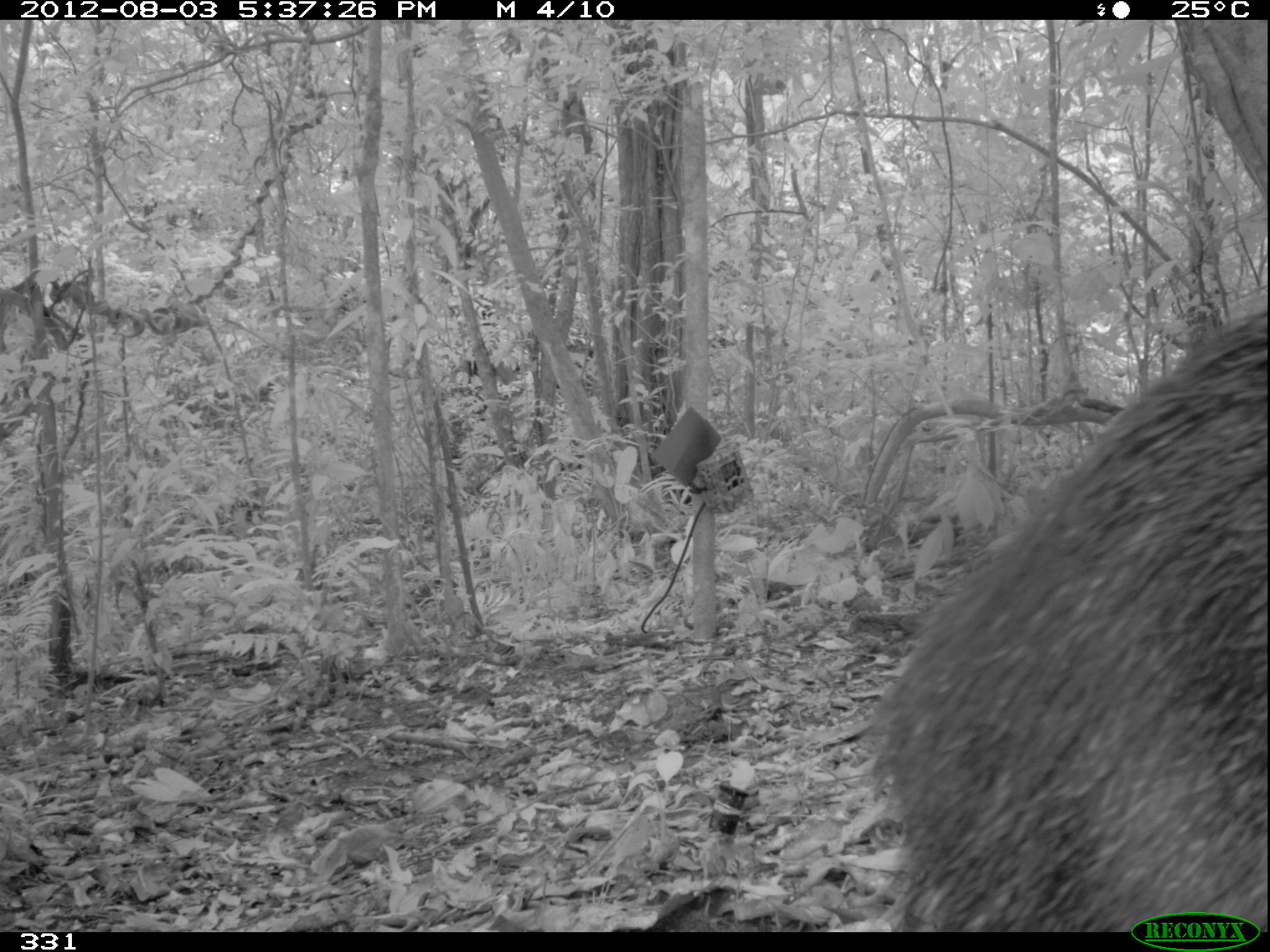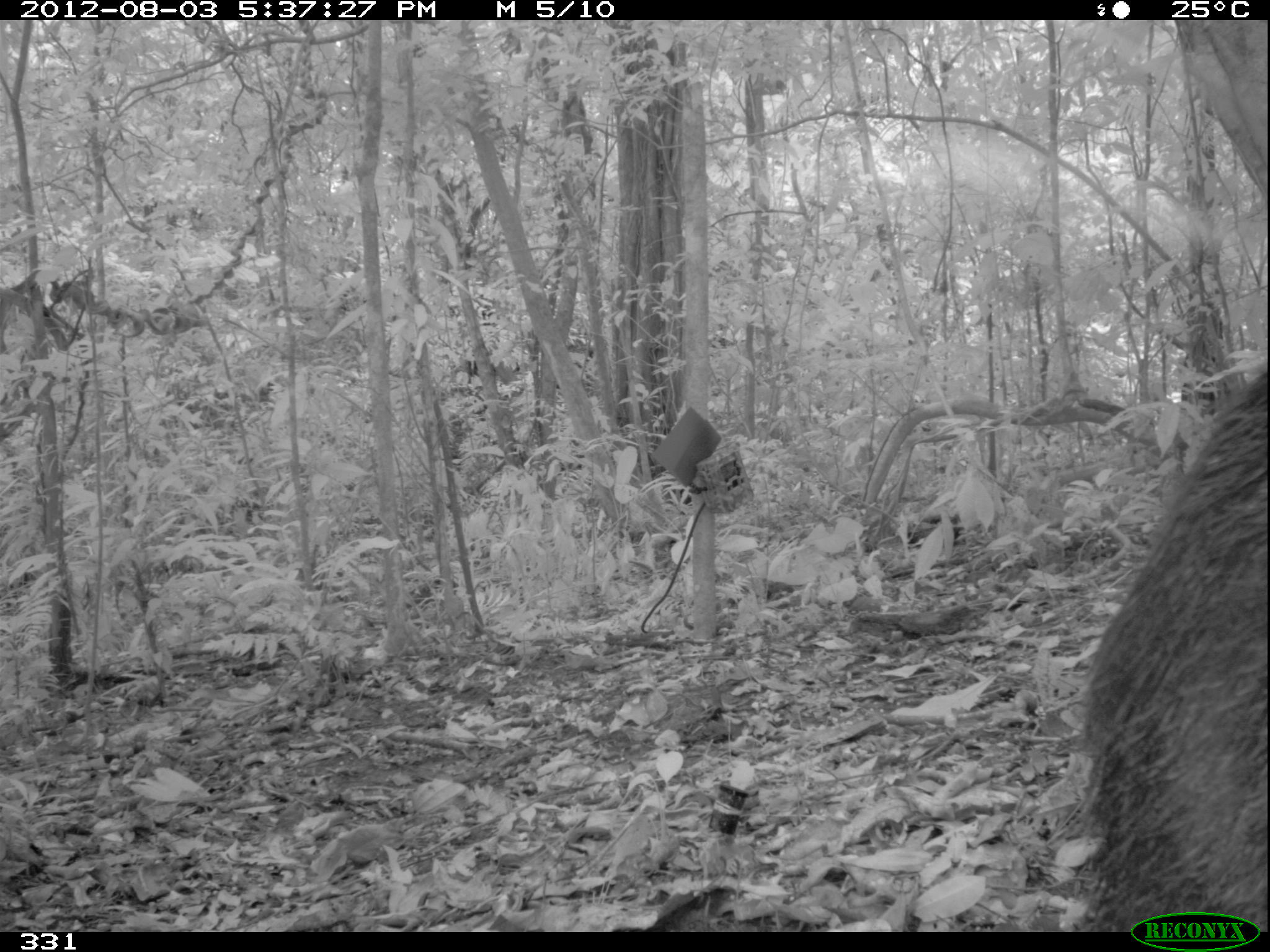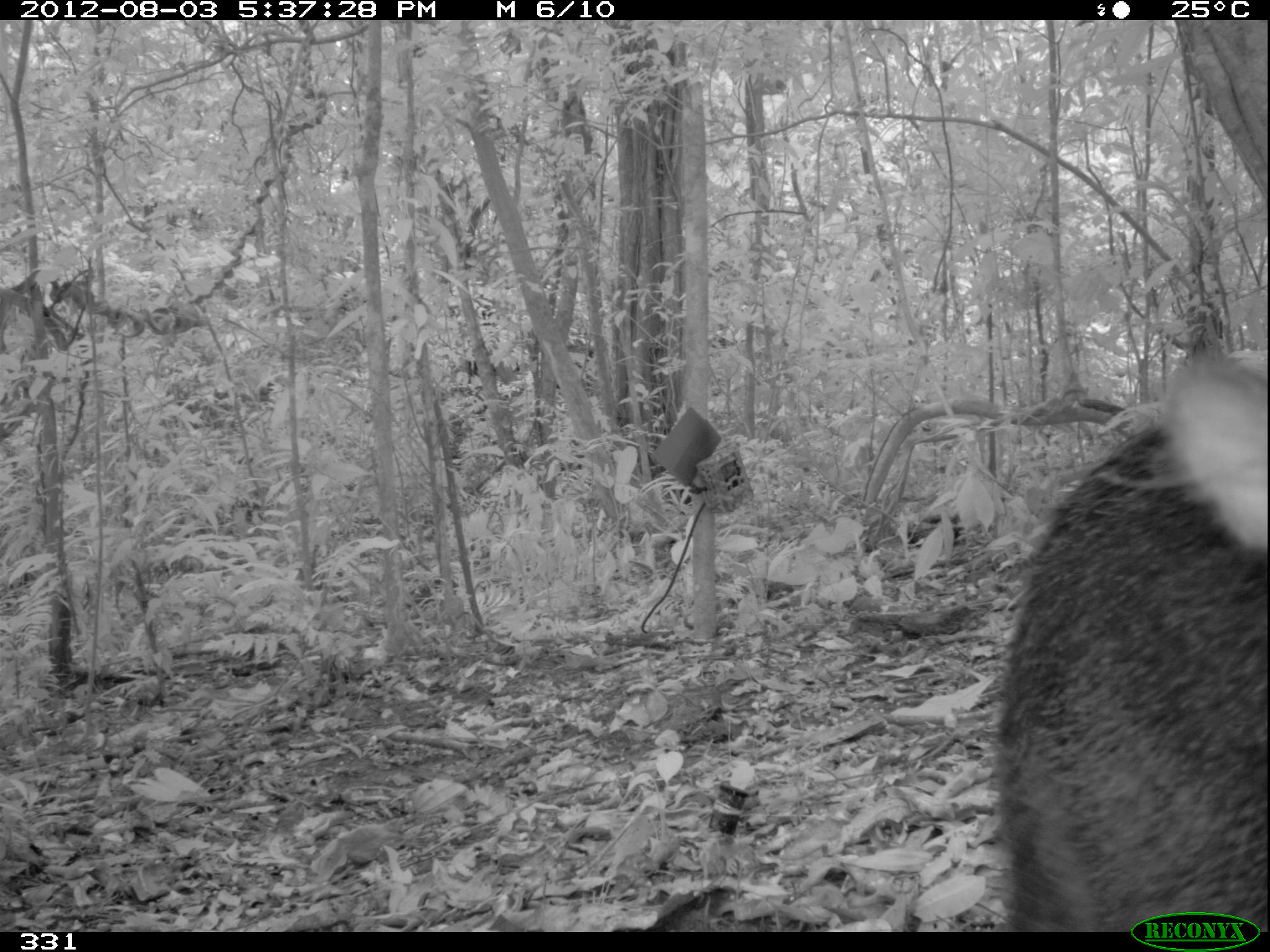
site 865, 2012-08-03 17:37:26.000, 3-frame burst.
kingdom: Animalia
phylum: Chordata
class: Mammalia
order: Artiodactyla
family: Tayassuidae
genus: Tayassu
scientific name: Tayassu pecari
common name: white-lipped peccary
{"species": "Tayassu pecari (white-lipped peccary)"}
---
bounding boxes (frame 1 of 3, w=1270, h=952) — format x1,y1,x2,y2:
tayassu pecari: 863,292,1268,930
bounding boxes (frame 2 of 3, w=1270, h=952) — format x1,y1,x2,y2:
tayassu pecari: 1078,367,1268,930